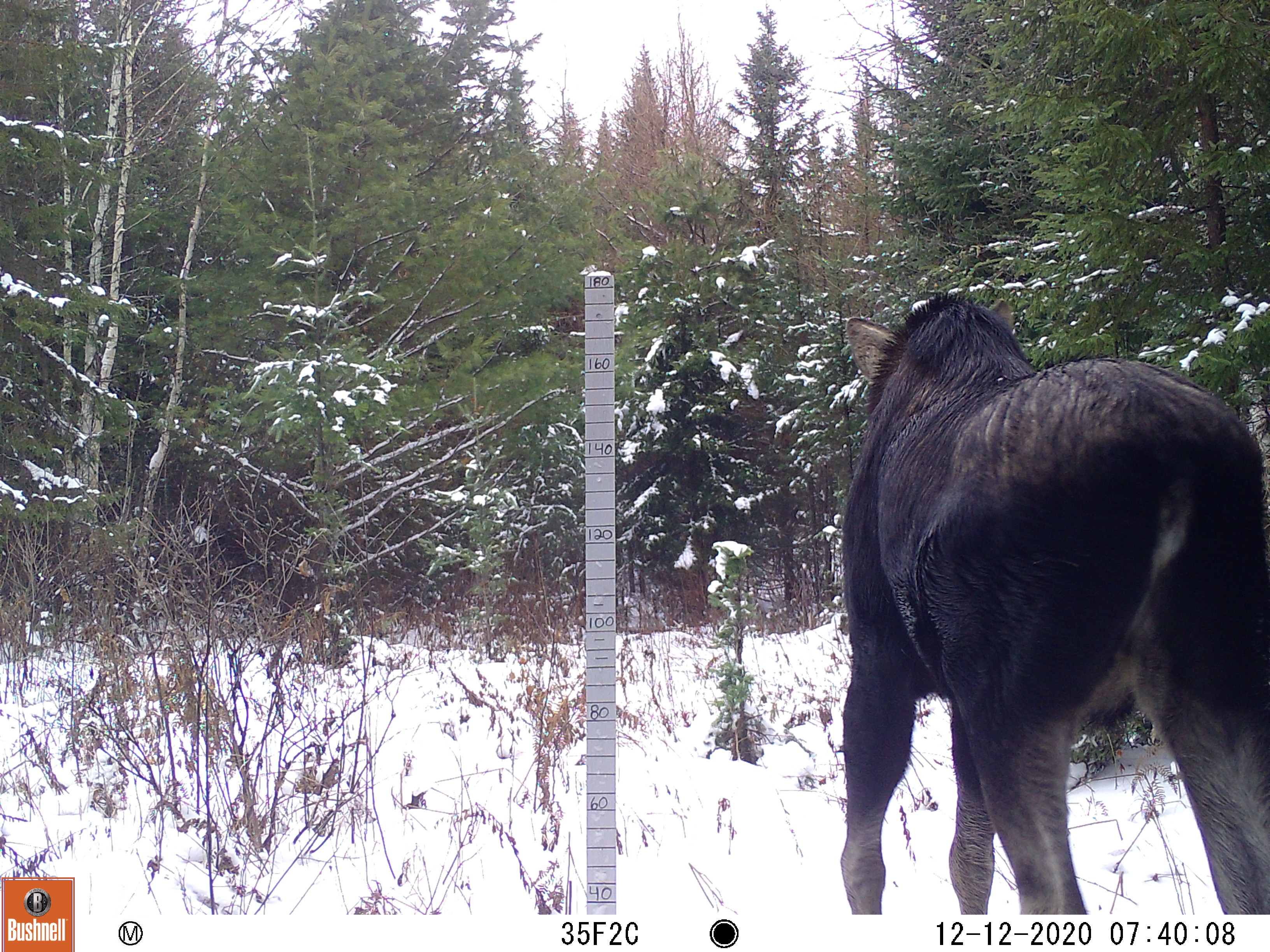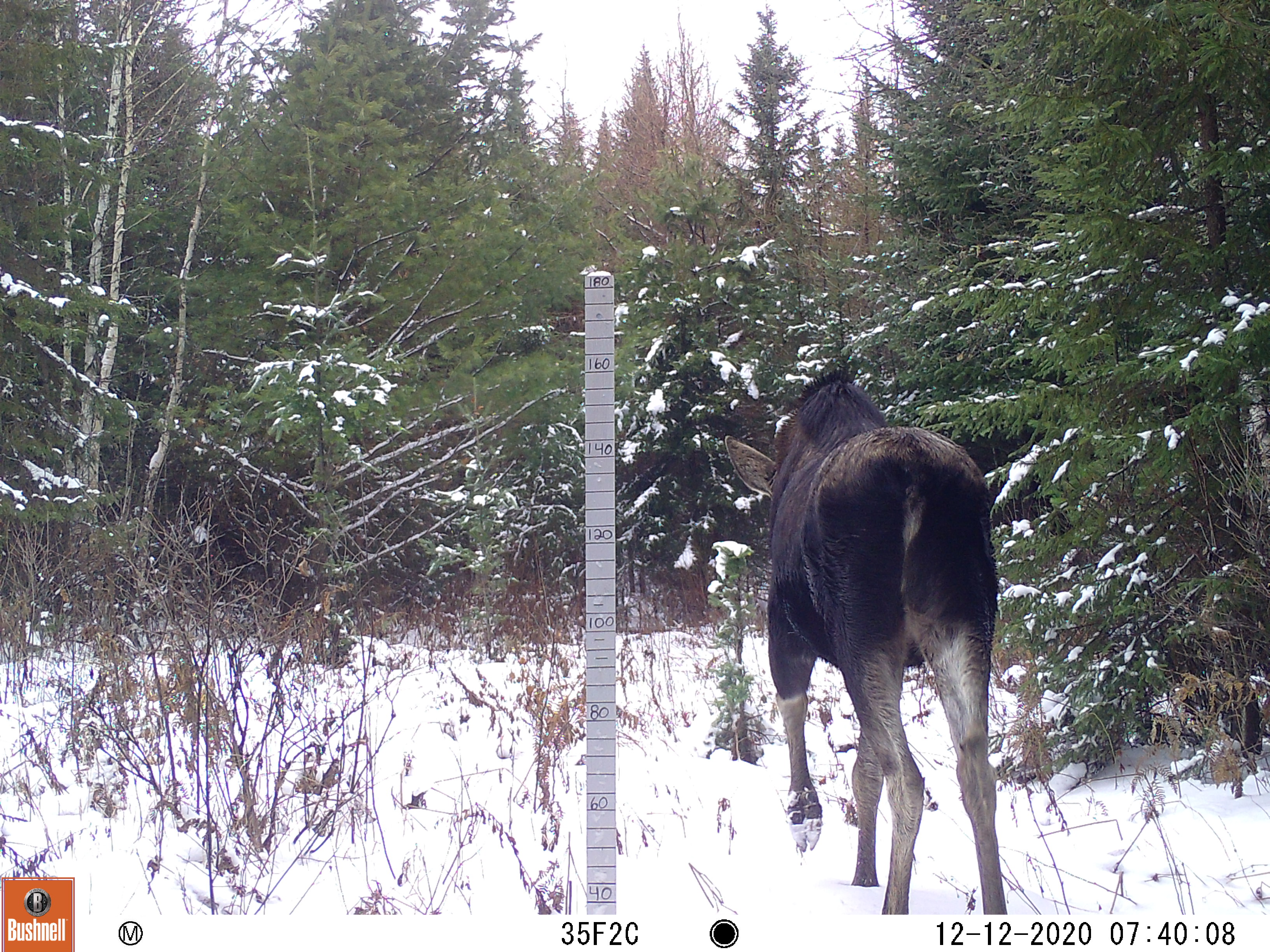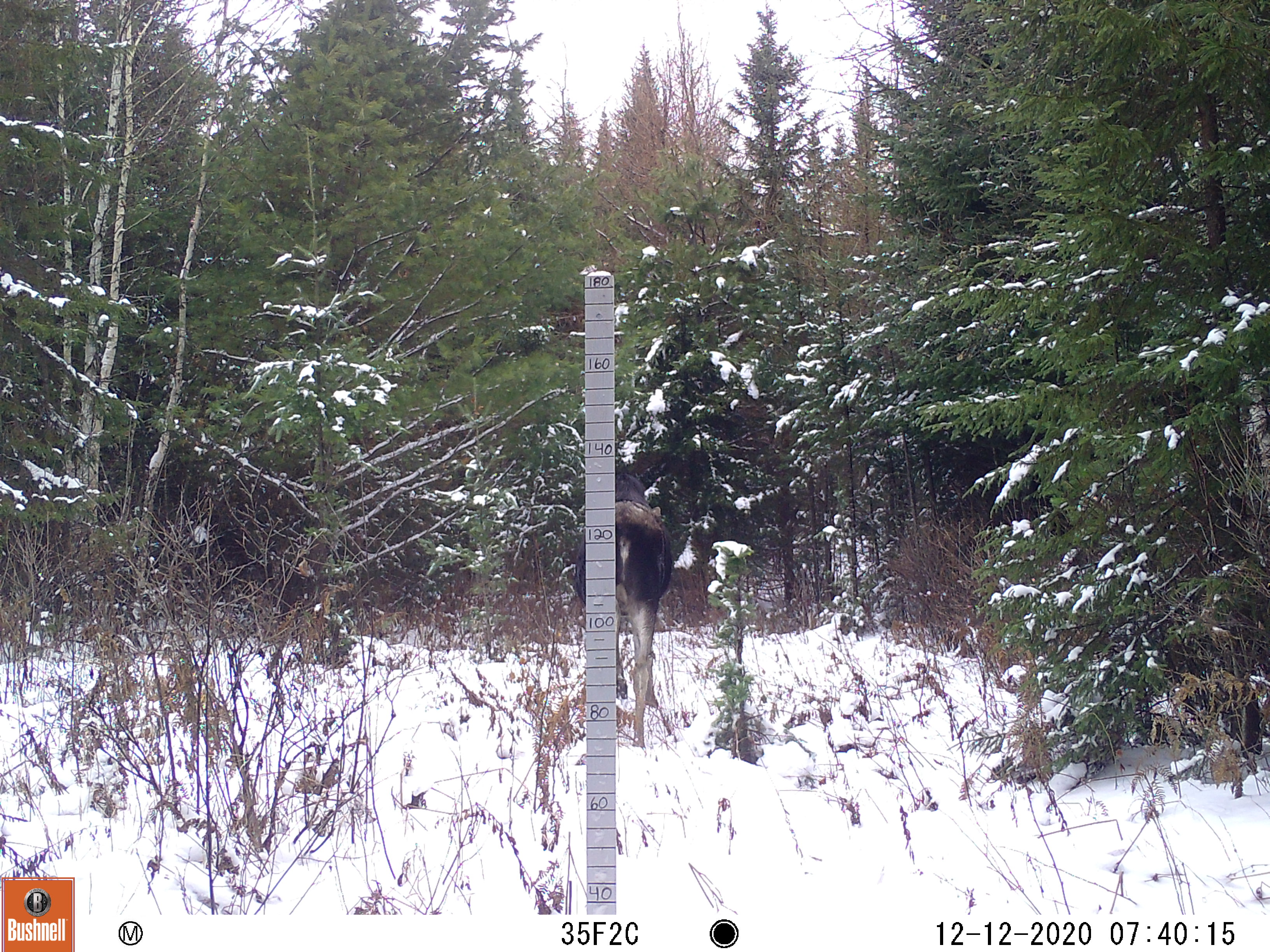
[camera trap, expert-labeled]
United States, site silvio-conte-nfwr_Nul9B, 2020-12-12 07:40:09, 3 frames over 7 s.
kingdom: Animalia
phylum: Chordata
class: Mammalia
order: Artiodactyla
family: Cervidae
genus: Alces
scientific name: Alces alces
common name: moose